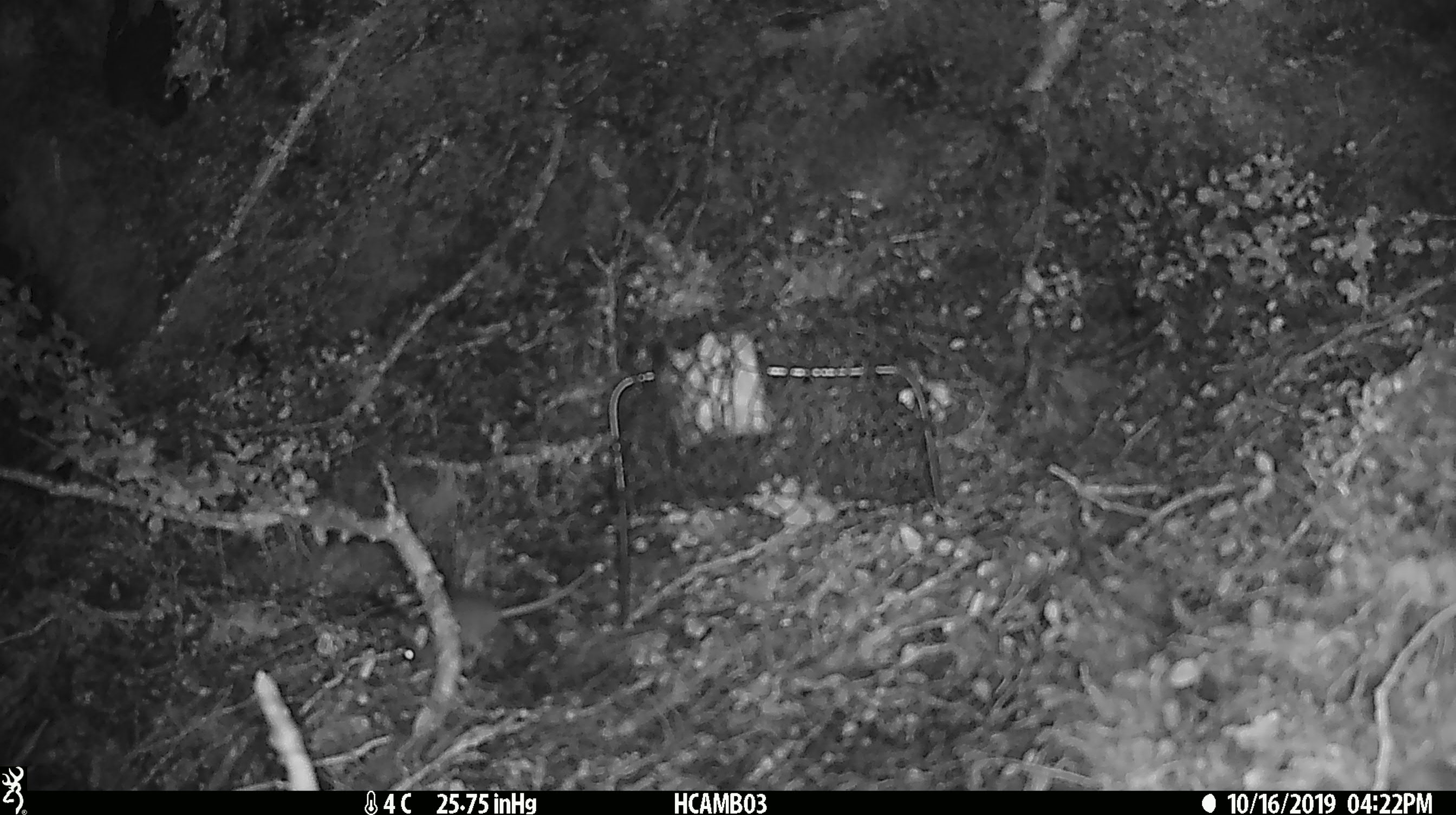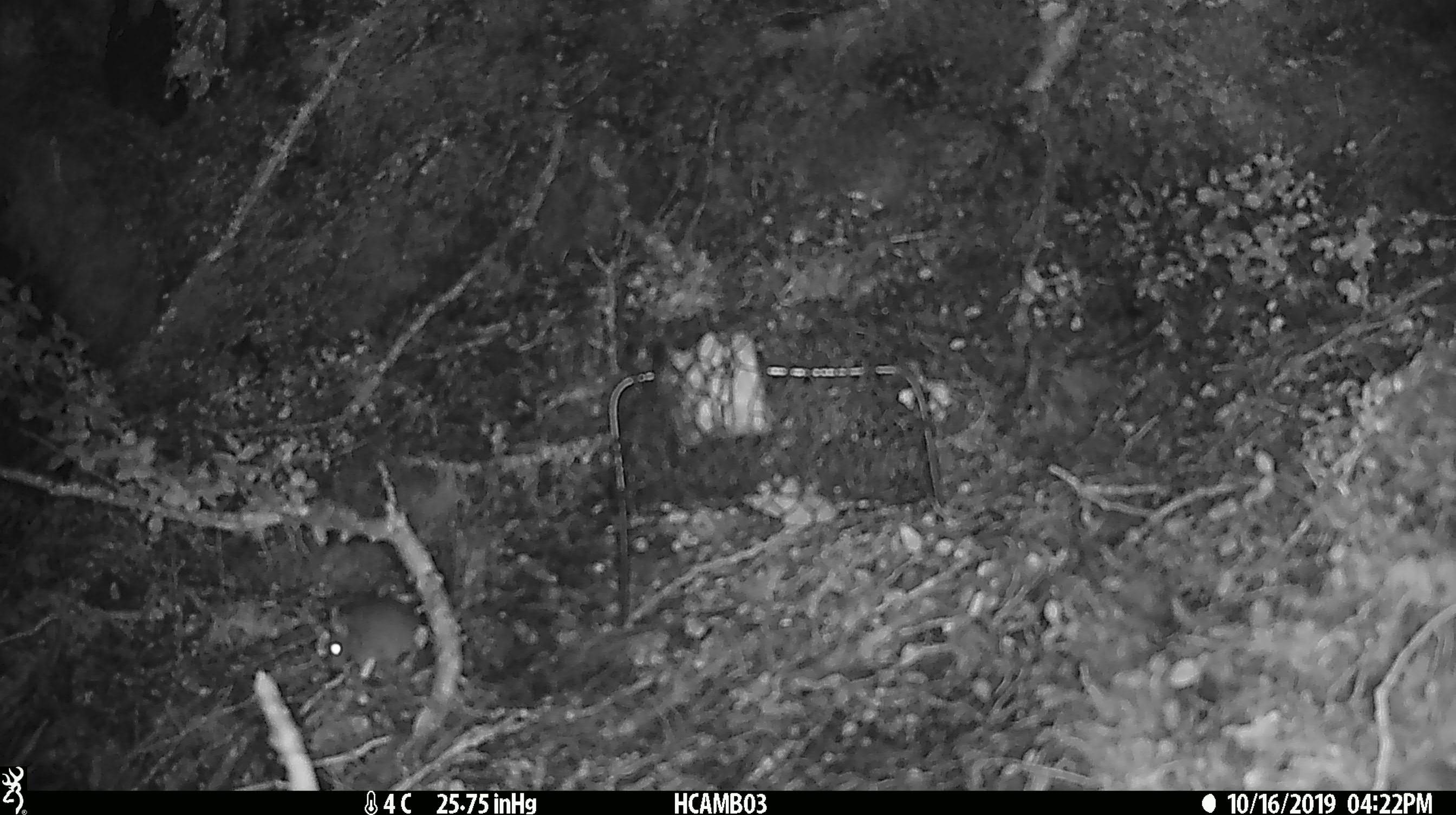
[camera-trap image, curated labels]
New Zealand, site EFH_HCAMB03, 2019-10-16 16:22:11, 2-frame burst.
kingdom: Animalia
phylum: Chordata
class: Mammalia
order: Rodentia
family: Muridae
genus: Mus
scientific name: Mus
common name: mouse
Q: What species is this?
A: Mouse (Mus).